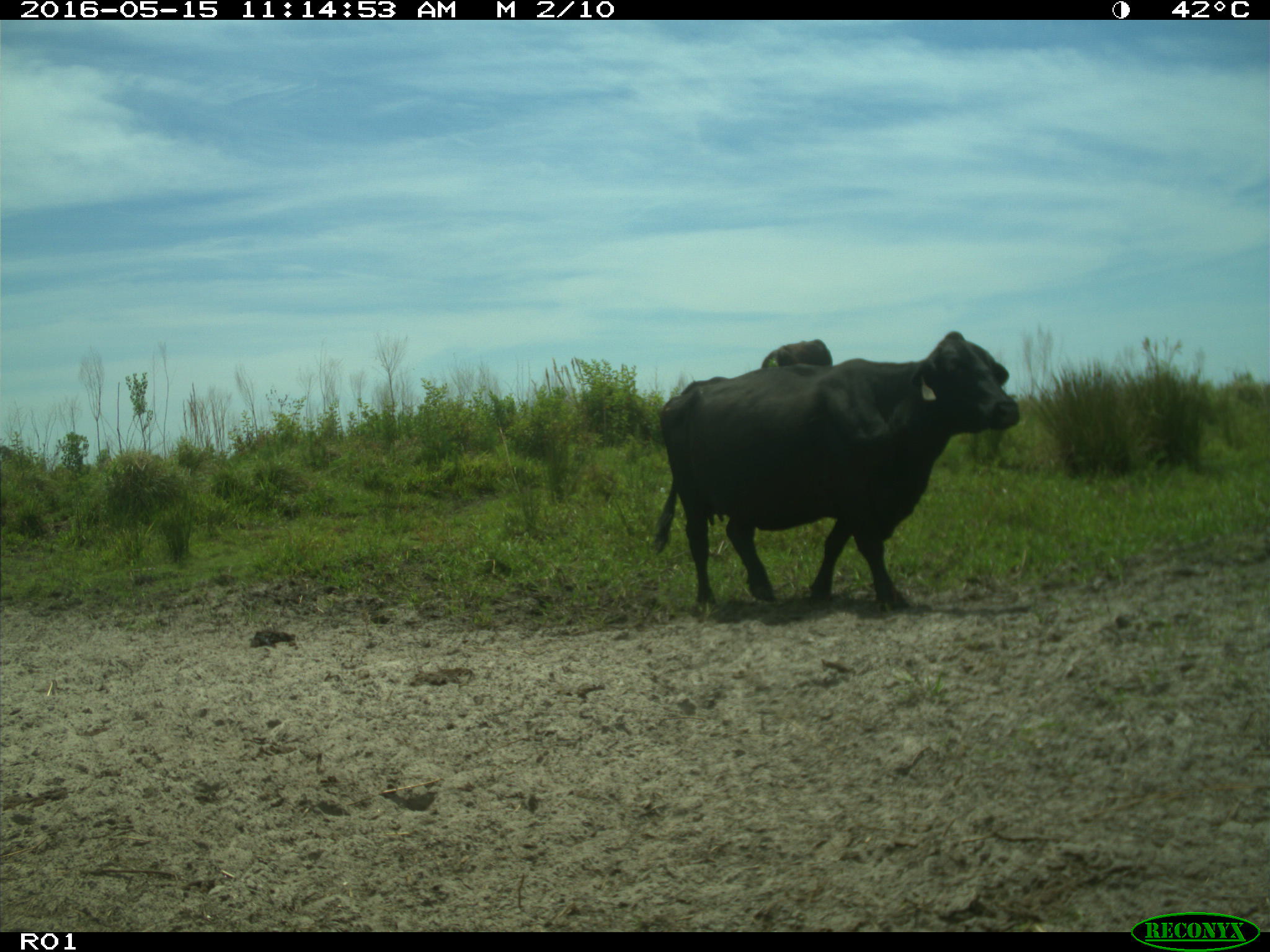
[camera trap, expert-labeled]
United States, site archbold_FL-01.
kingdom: Animalia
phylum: Chordata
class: Mammalia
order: Artiodactyla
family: Bovidae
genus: Bos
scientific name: Bos taurus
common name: domestic cow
Bos taurus (domestic cow).